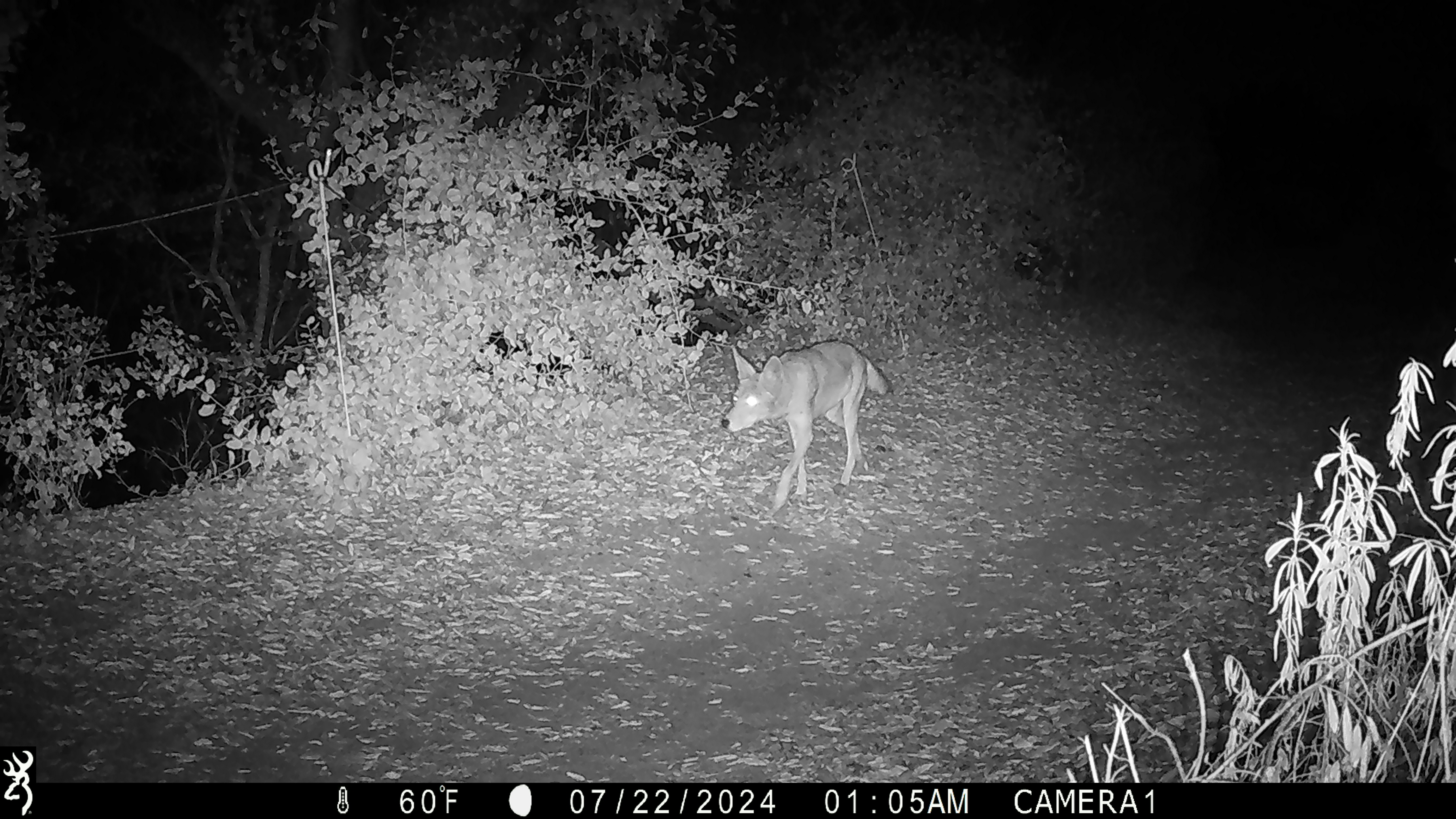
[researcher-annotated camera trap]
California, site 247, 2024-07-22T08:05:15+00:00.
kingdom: Animalia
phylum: Chordata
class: Mammalia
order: Carnivora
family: Canidae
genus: Canis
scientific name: Canis latrans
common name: coyote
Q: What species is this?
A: Coyote (Canis latrans).